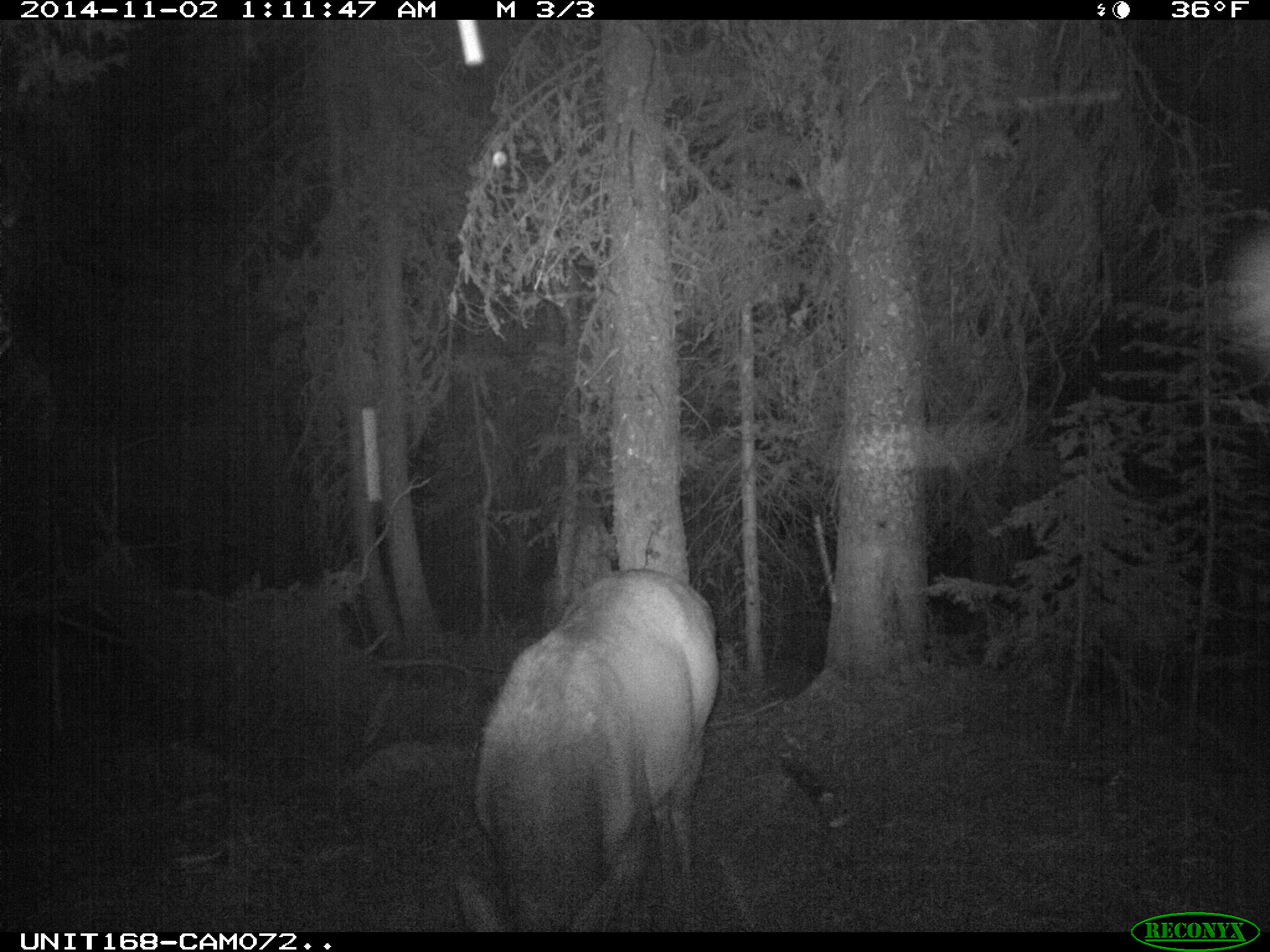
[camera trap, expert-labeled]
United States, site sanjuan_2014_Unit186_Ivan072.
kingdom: Animalia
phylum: Chordata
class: Mammalia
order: Artiodactyla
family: Cervidae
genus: Cervus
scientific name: Cervus elaphus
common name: red deer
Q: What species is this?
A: Cervus elaphus (red deer).